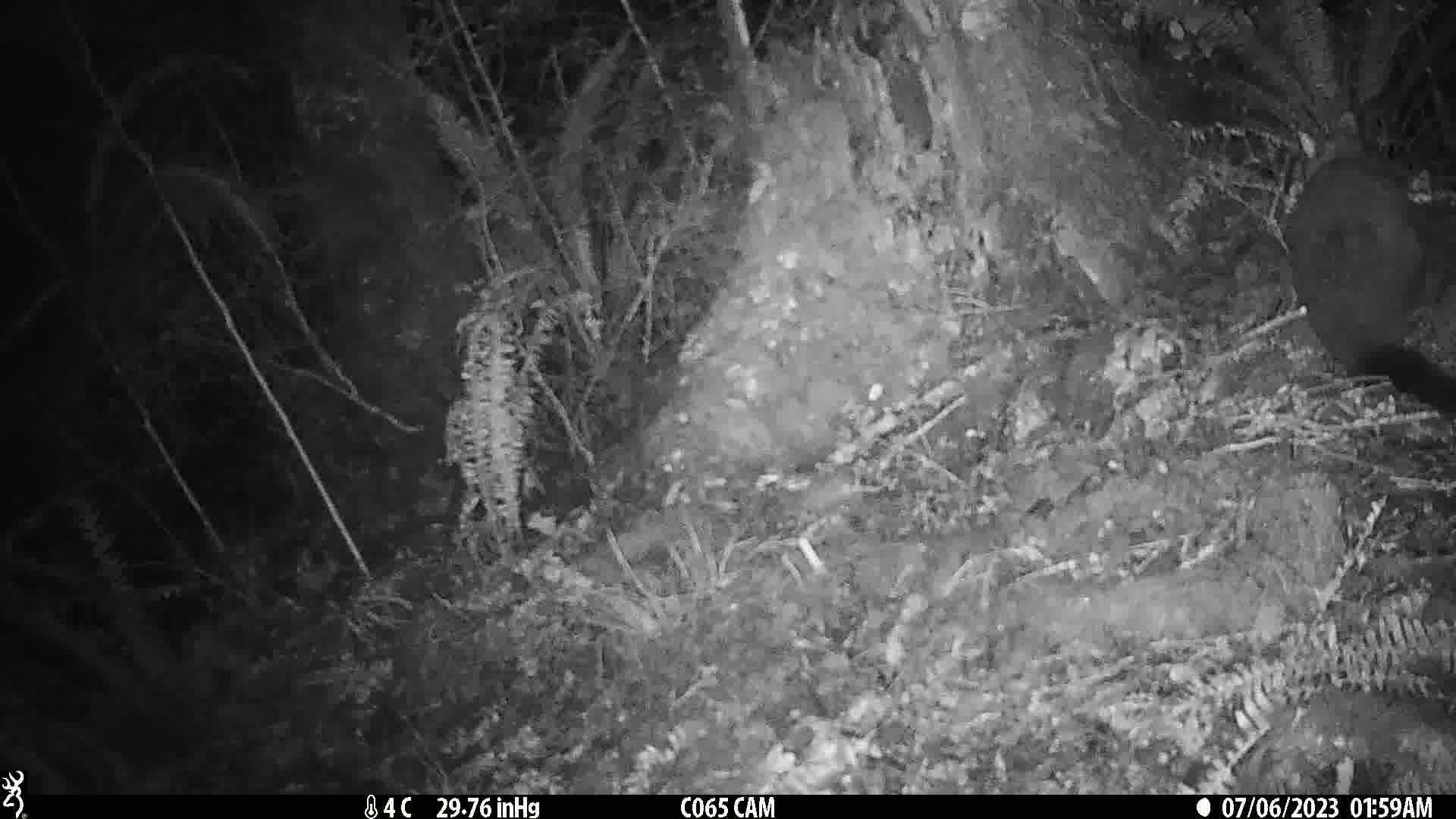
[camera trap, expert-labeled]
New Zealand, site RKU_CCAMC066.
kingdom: Animalia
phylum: Chordata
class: Mammalia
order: Diprotodontia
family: Phalangeridae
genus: Trichosurus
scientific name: Trichosurus vulpecula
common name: common brushtail possum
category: possum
Possum (common brushtail possum) (Trichosurus vulpecula).